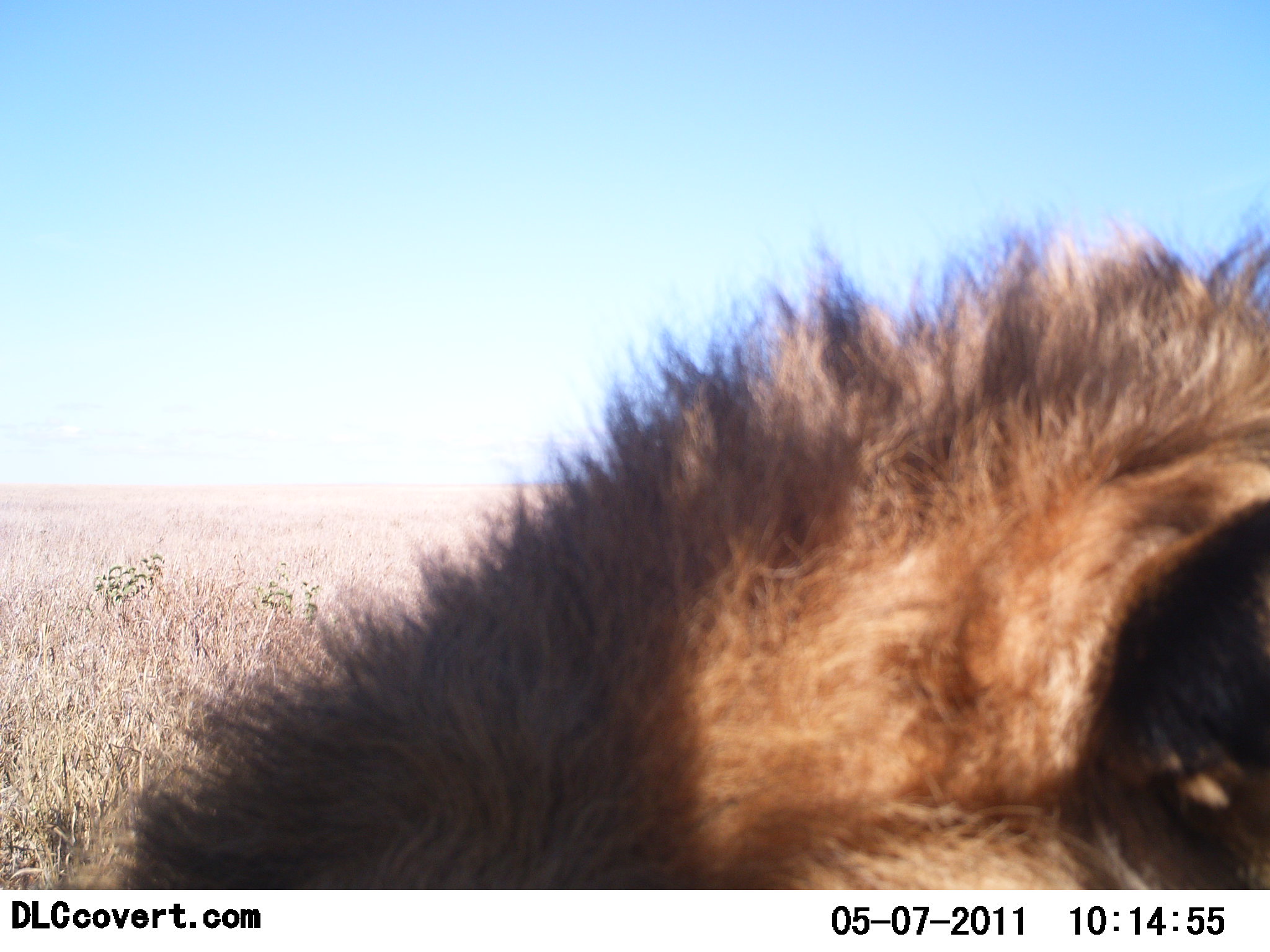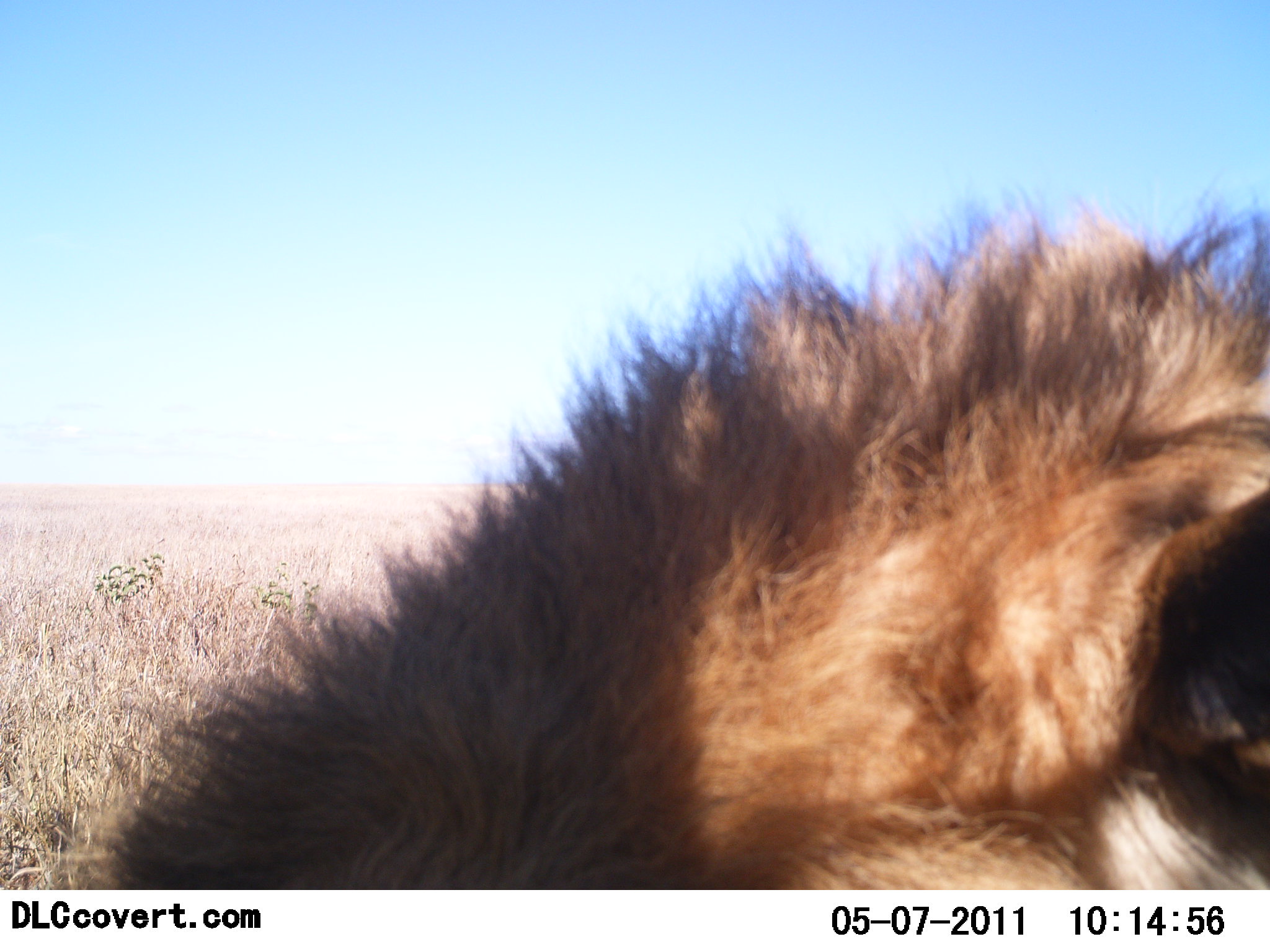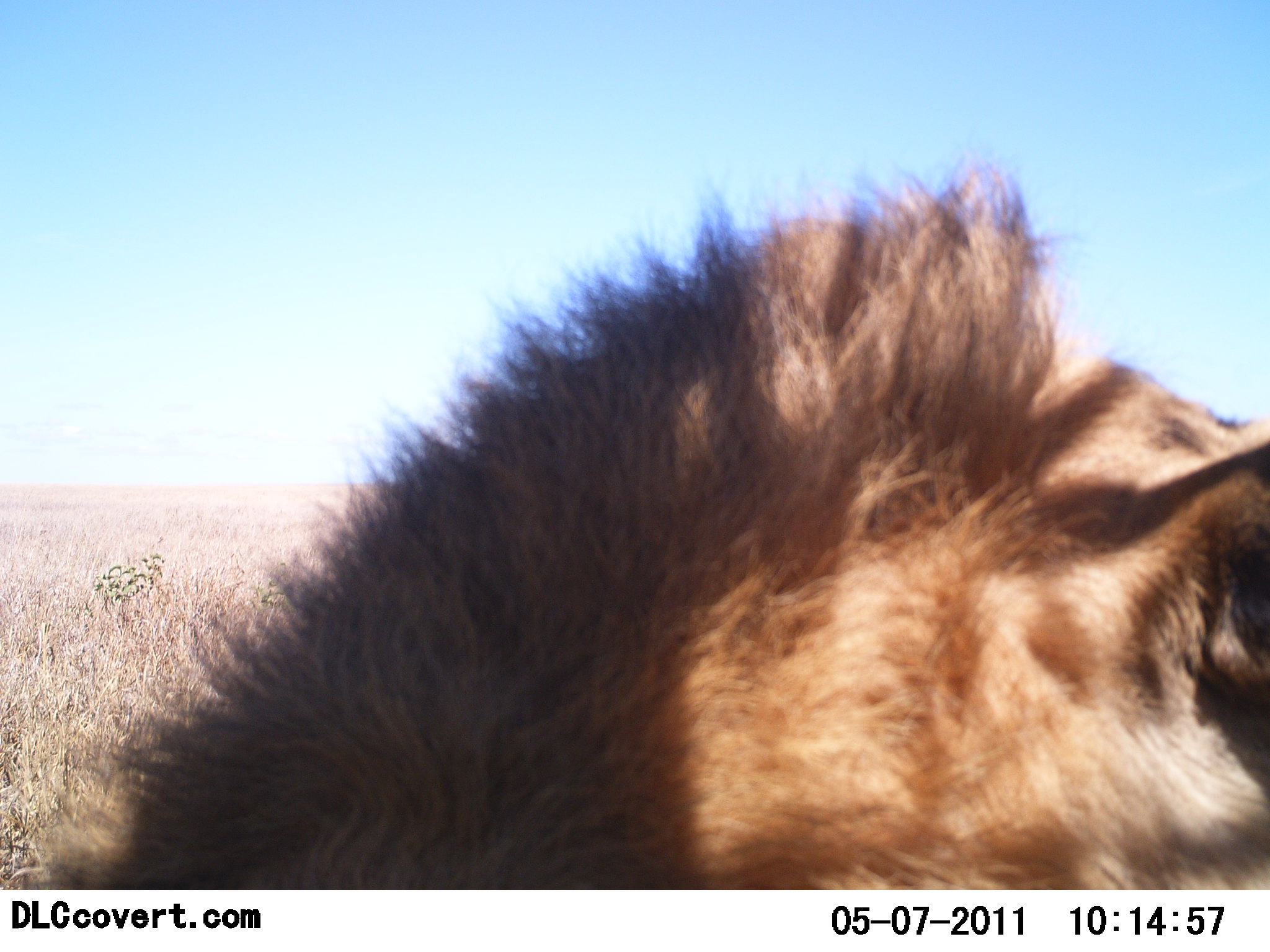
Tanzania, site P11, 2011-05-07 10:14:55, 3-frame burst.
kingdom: Animalia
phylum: Chordata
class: Mammalia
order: Carnivora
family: Felidae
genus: Panthera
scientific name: Panthera leo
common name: lion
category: lionmale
Lionmale (lion) (Panthera leo), count 1. Behavior (volunteer vote fractions): standing 0%, resting 100%, moving 0%, interacting 0%. Young present (vote fraction): 0%. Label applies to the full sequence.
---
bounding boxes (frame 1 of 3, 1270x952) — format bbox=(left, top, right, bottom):
animal: bbox=(122, 162, 1270, 892)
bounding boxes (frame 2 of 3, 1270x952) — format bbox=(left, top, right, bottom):
animal: bbox=(90, 162, 1270, 892)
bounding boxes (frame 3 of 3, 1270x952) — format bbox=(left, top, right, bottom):
animal: bbox=(48, 131, 1270, 892)